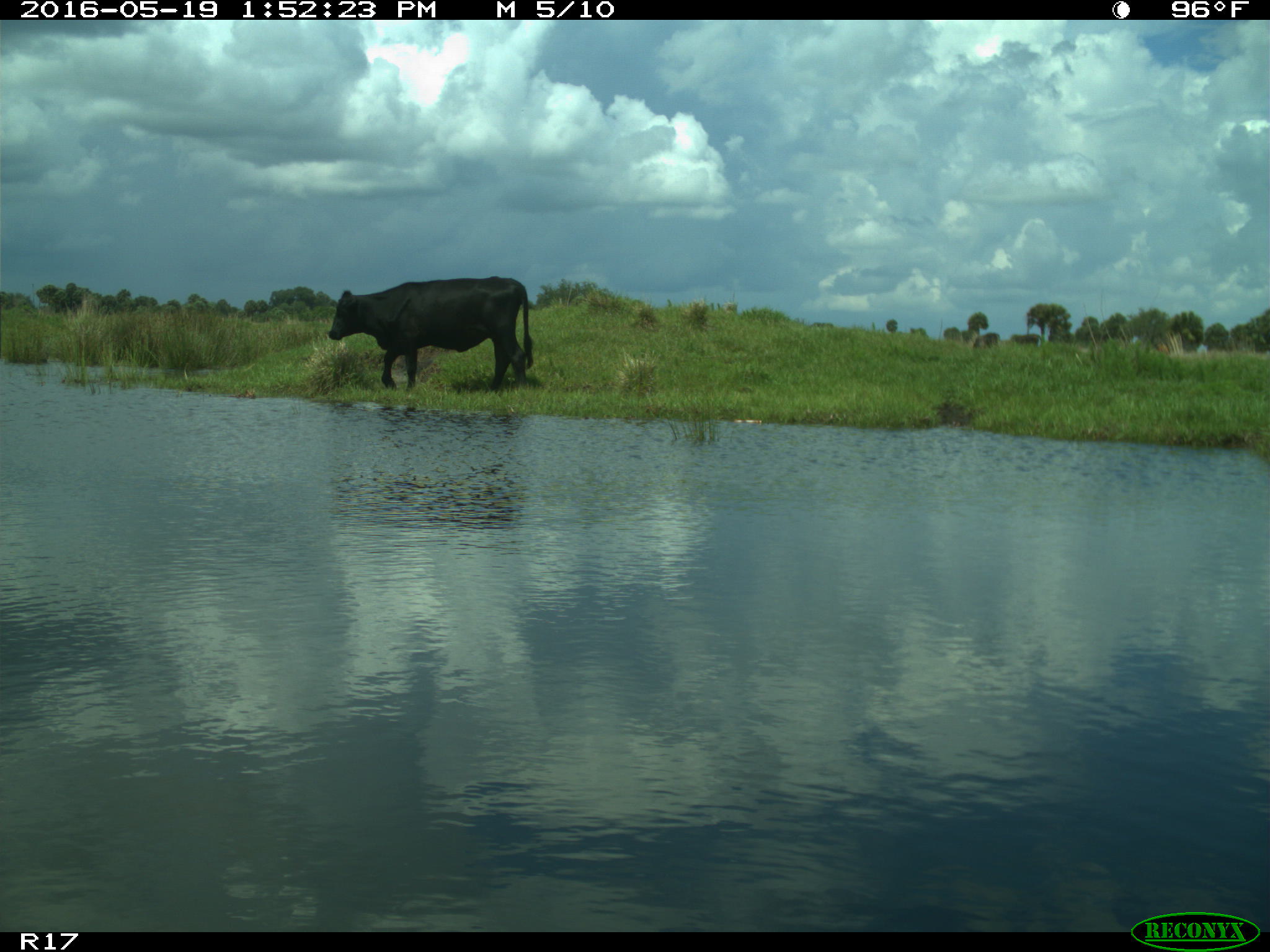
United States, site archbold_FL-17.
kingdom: Animalia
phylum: Chordata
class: Mammalia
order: Artiodactyla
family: Bovidae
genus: Bos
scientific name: Bos taurus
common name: domestic cow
Bos taurus (domestic cow).